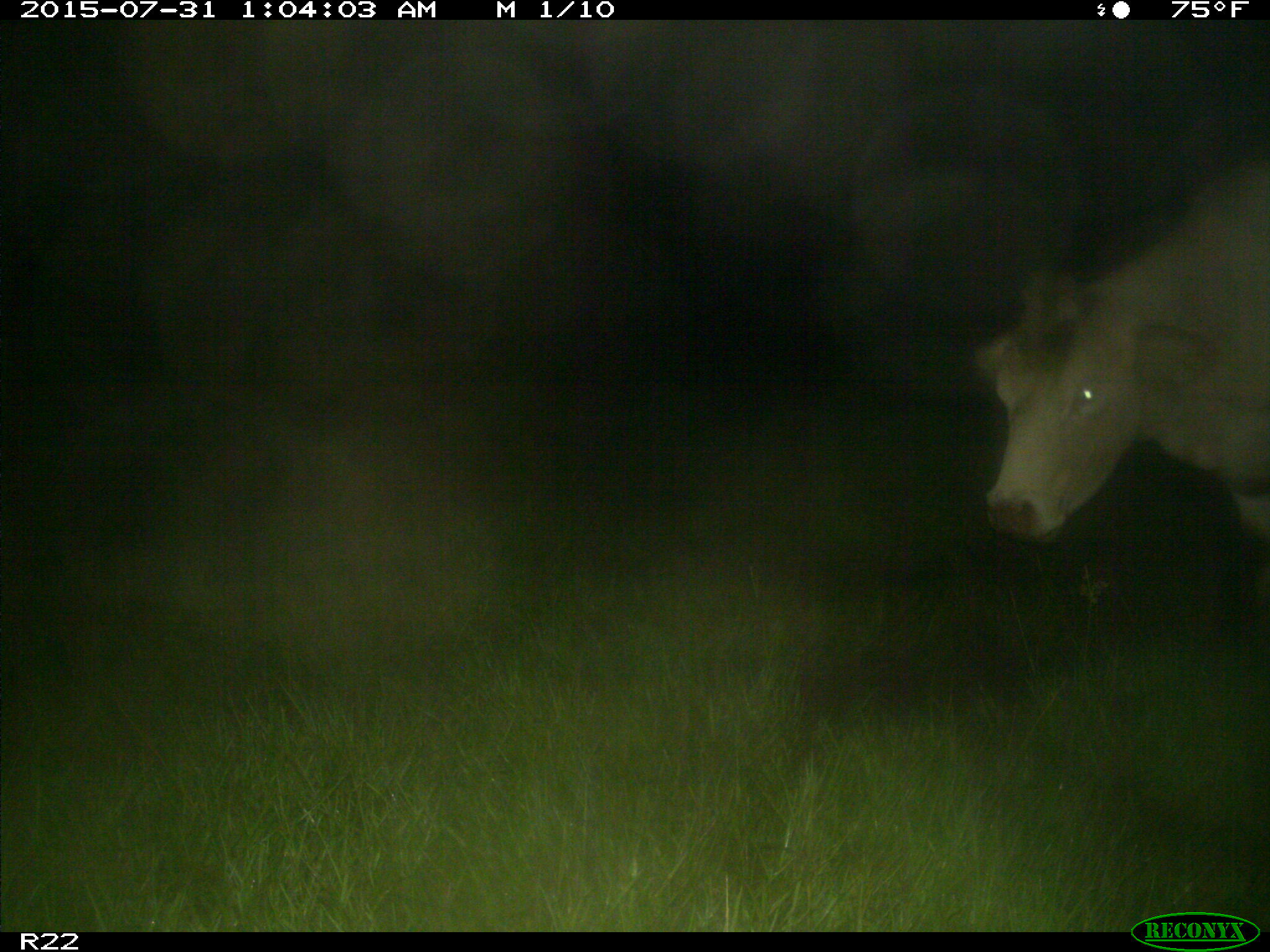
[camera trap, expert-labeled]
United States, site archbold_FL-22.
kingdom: Animalia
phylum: Chordata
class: Mammalia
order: Artiodactyla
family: Bovidae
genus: Bos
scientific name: Bos taurus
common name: domestic cow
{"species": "Bos taurus (domestic cow)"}